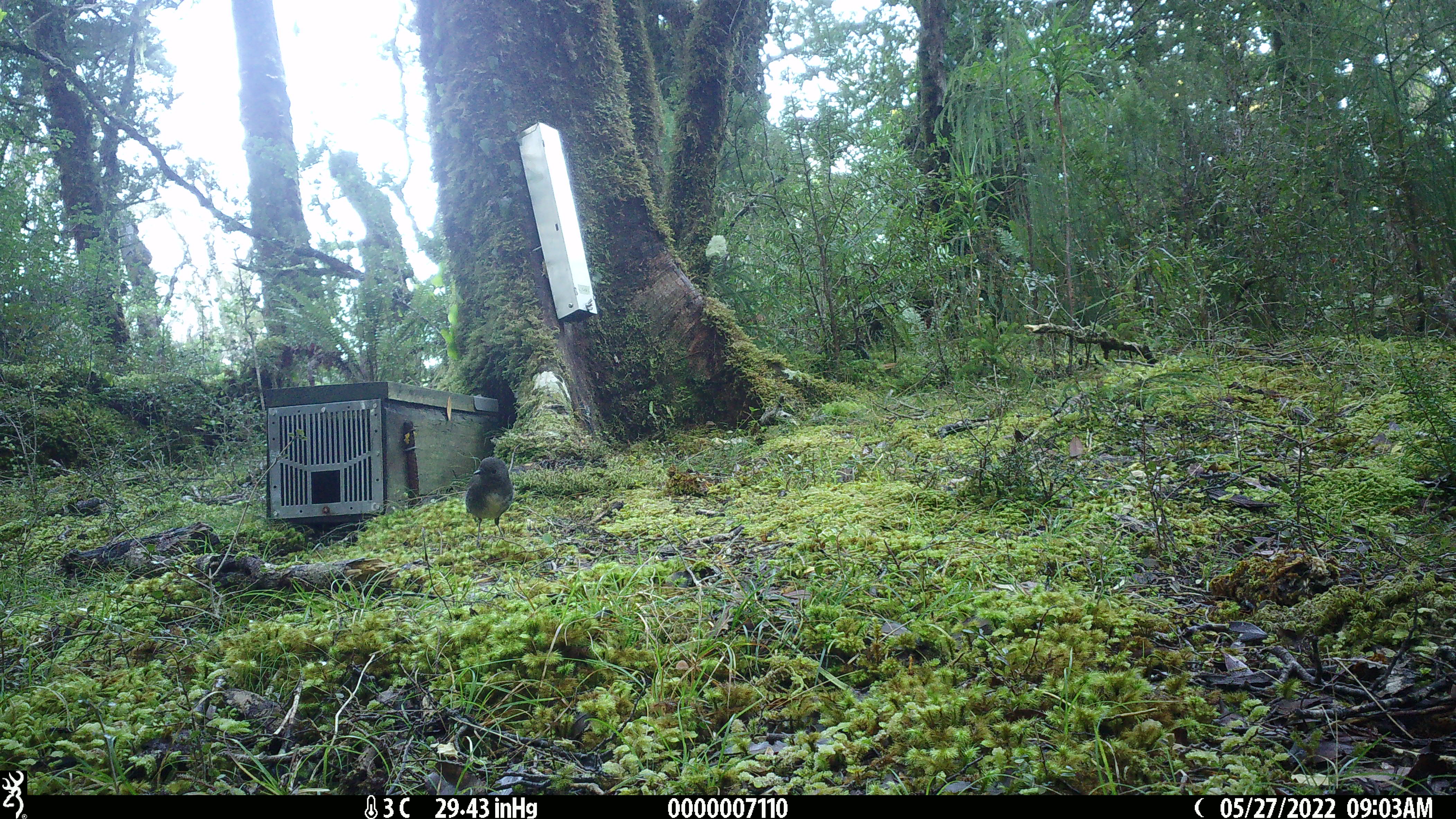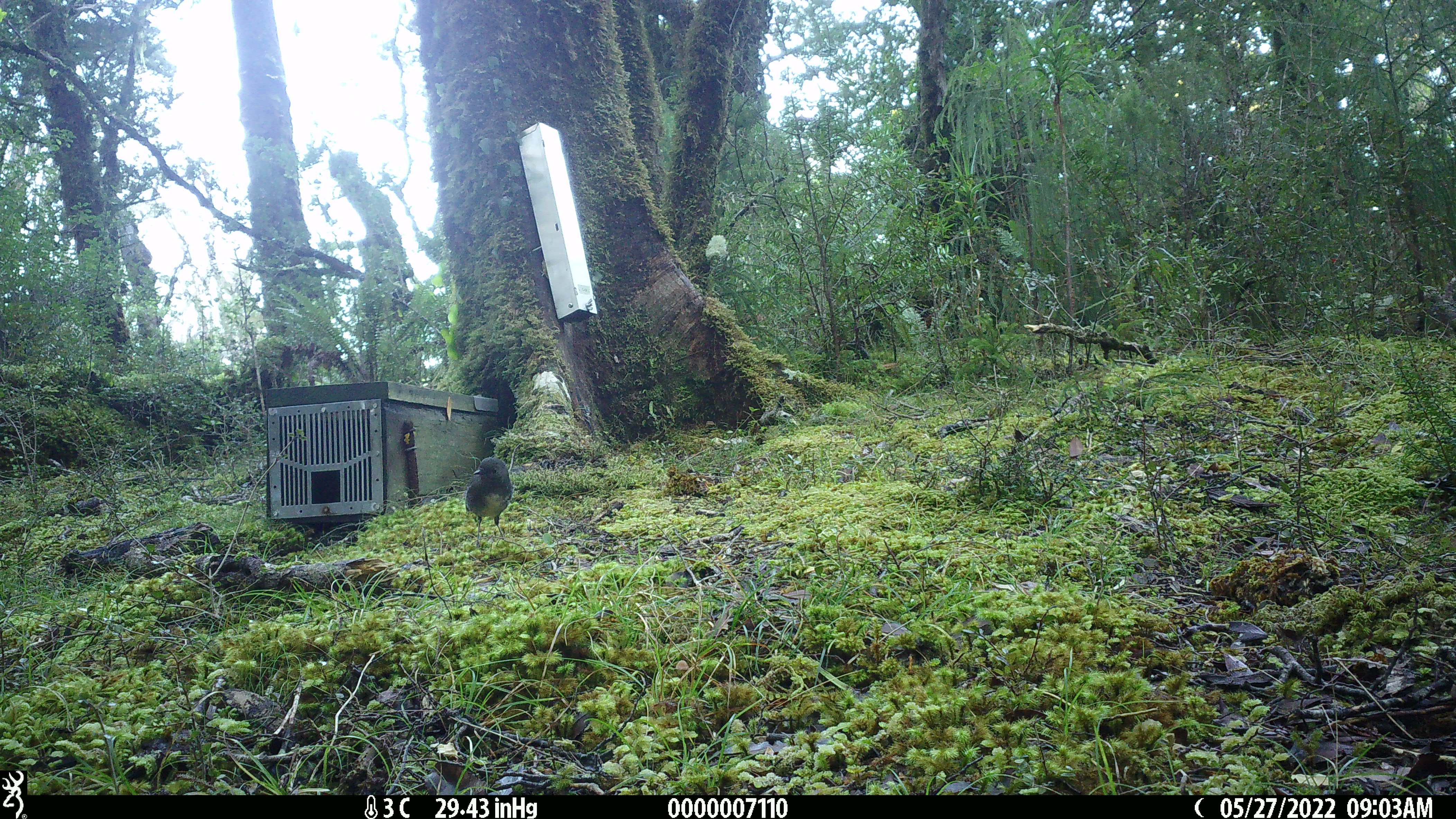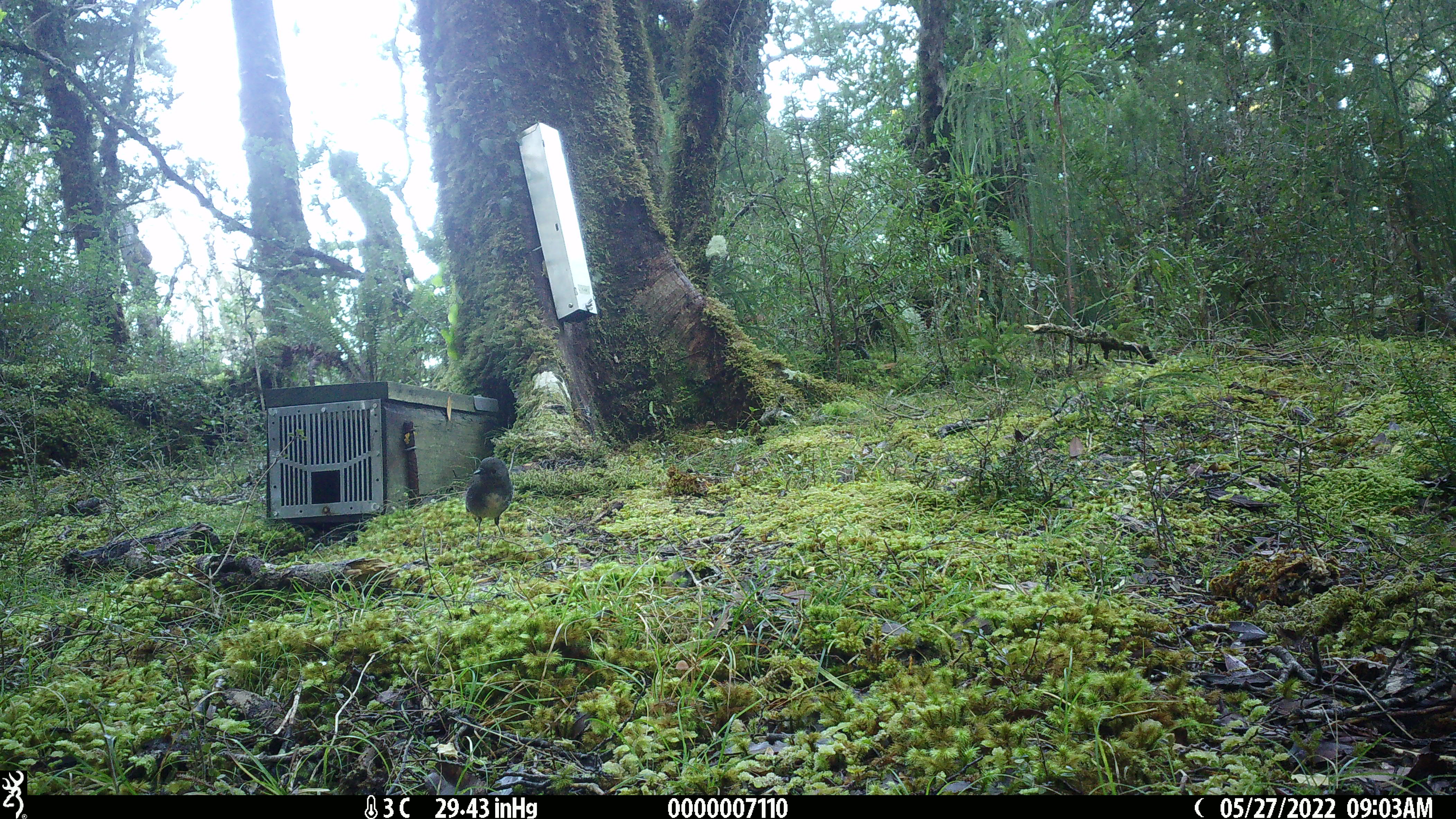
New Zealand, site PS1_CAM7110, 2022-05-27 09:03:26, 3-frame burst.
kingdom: Animalia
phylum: Chordata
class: Aves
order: Passeriformes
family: Petroicidae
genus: Petroica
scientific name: Petroica australis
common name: new zealand robin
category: robin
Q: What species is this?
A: Robin (new zealand robin) (Petroica australis).